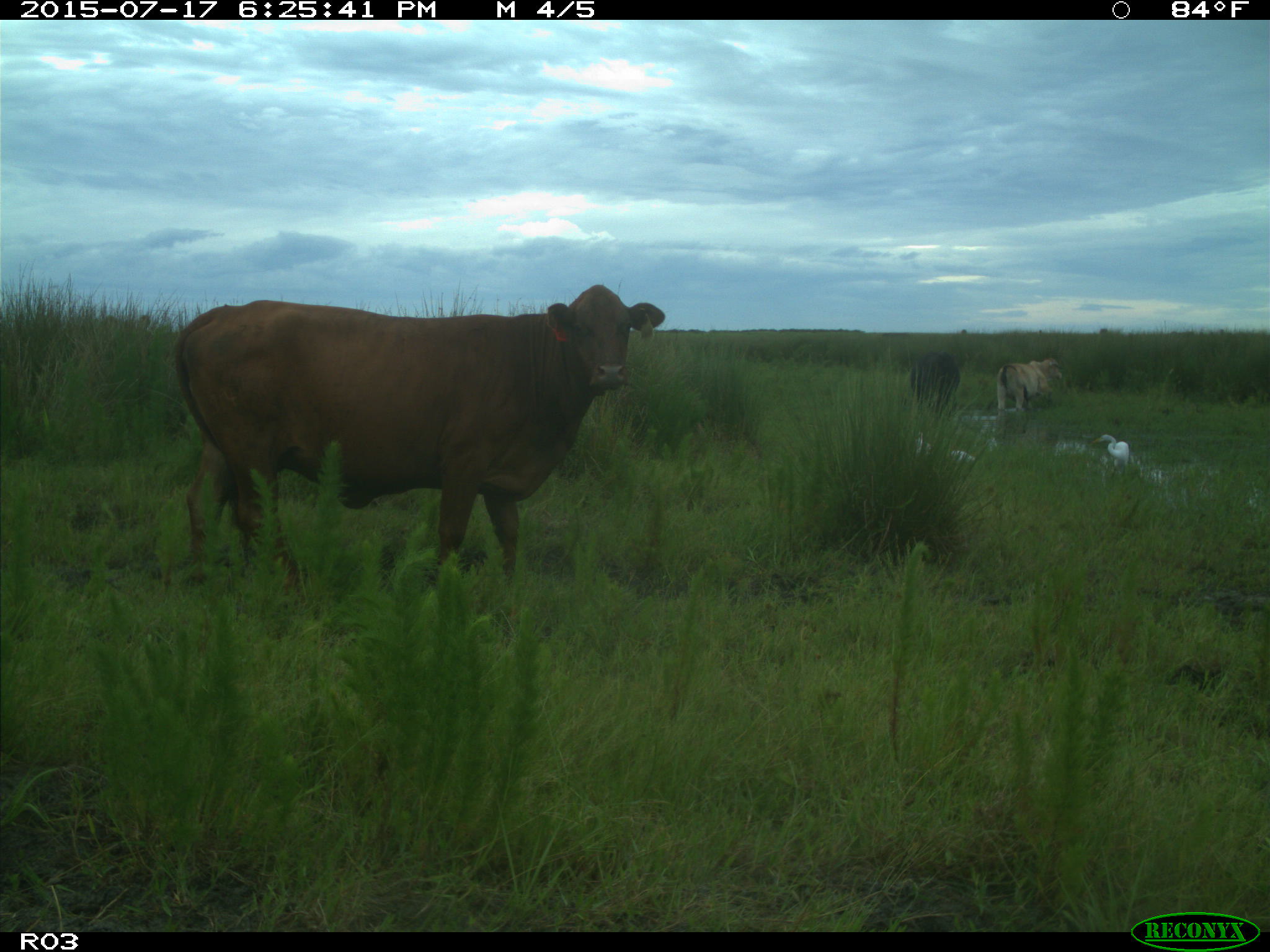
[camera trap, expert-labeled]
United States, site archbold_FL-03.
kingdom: Animalia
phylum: Chordata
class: Mammalia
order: Artiodactyla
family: Bovidae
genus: Bos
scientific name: Bos taurus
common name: domestic cow